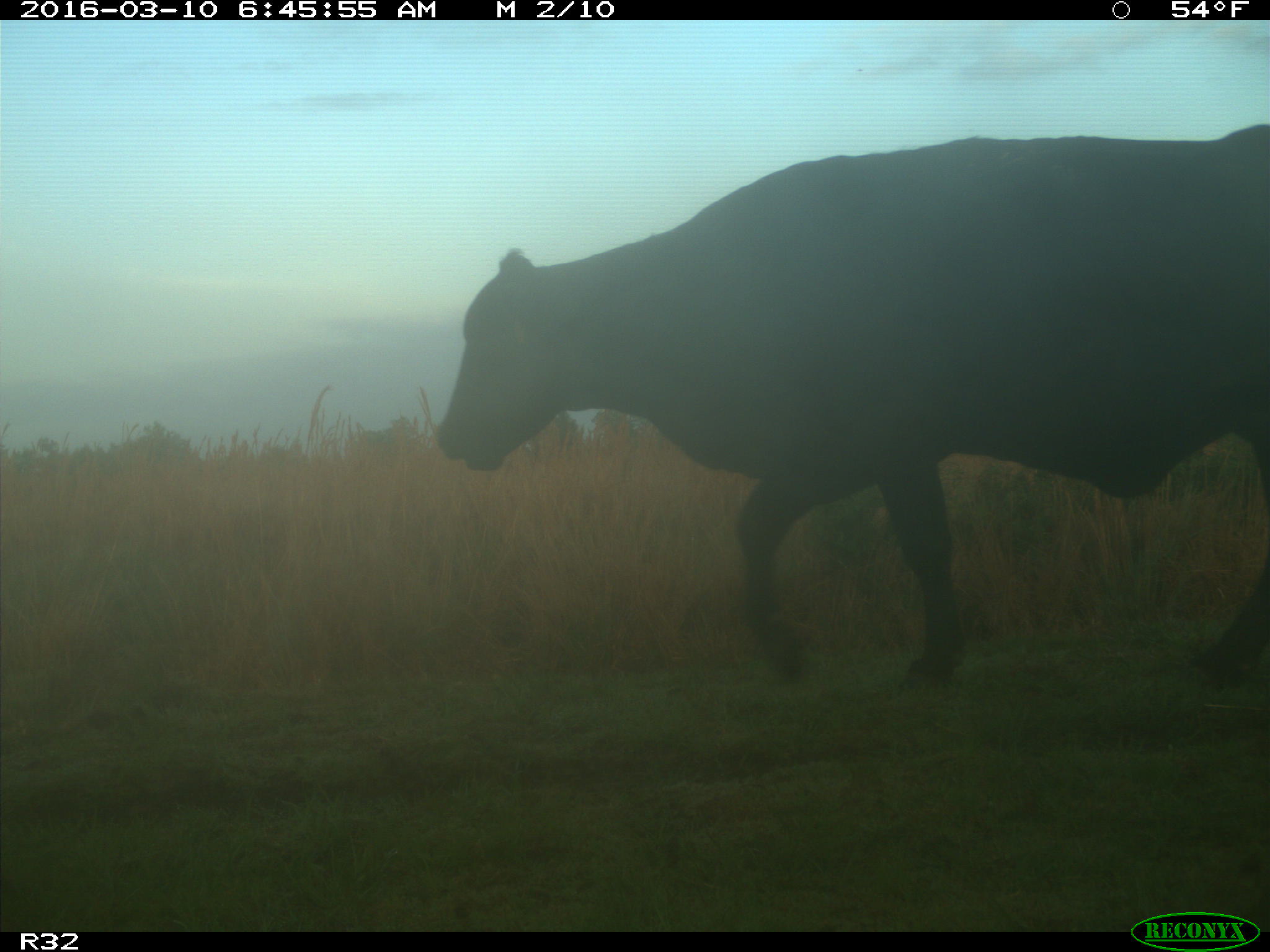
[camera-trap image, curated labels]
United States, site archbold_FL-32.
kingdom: Animalia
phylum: Chordata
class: Mammalia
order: Artiodactyla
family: Bovidae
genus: Bos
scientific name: Bos taurus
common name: domestic cow